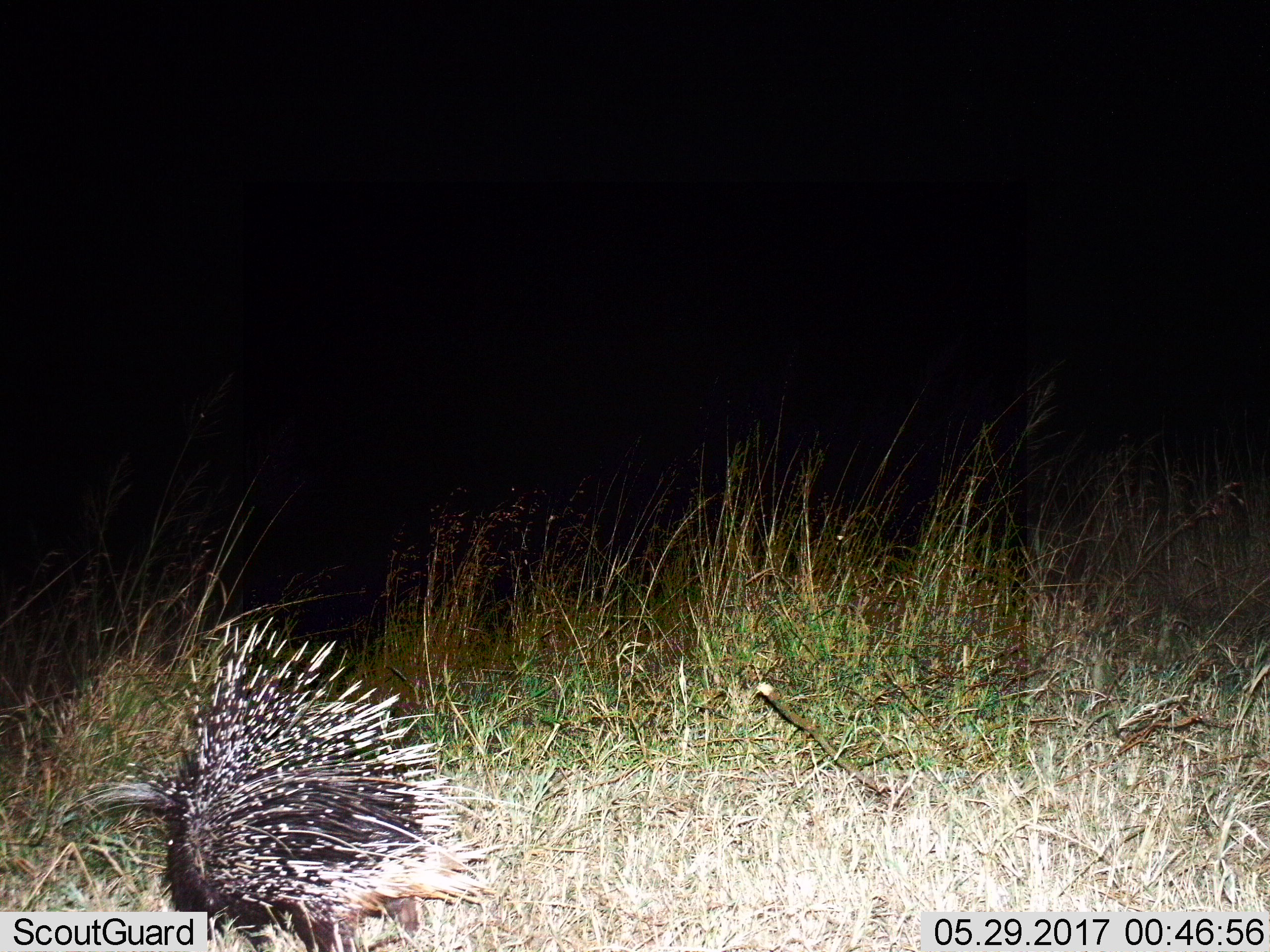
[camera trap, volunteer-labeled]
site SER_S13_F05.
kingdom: Animalia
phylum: Chordata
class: Mammalia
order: Rodentia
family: Hystricidae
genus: Hystrix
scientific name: Hystrix cristata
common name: crested porcupine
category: porcupine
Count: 1.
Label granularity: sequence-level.